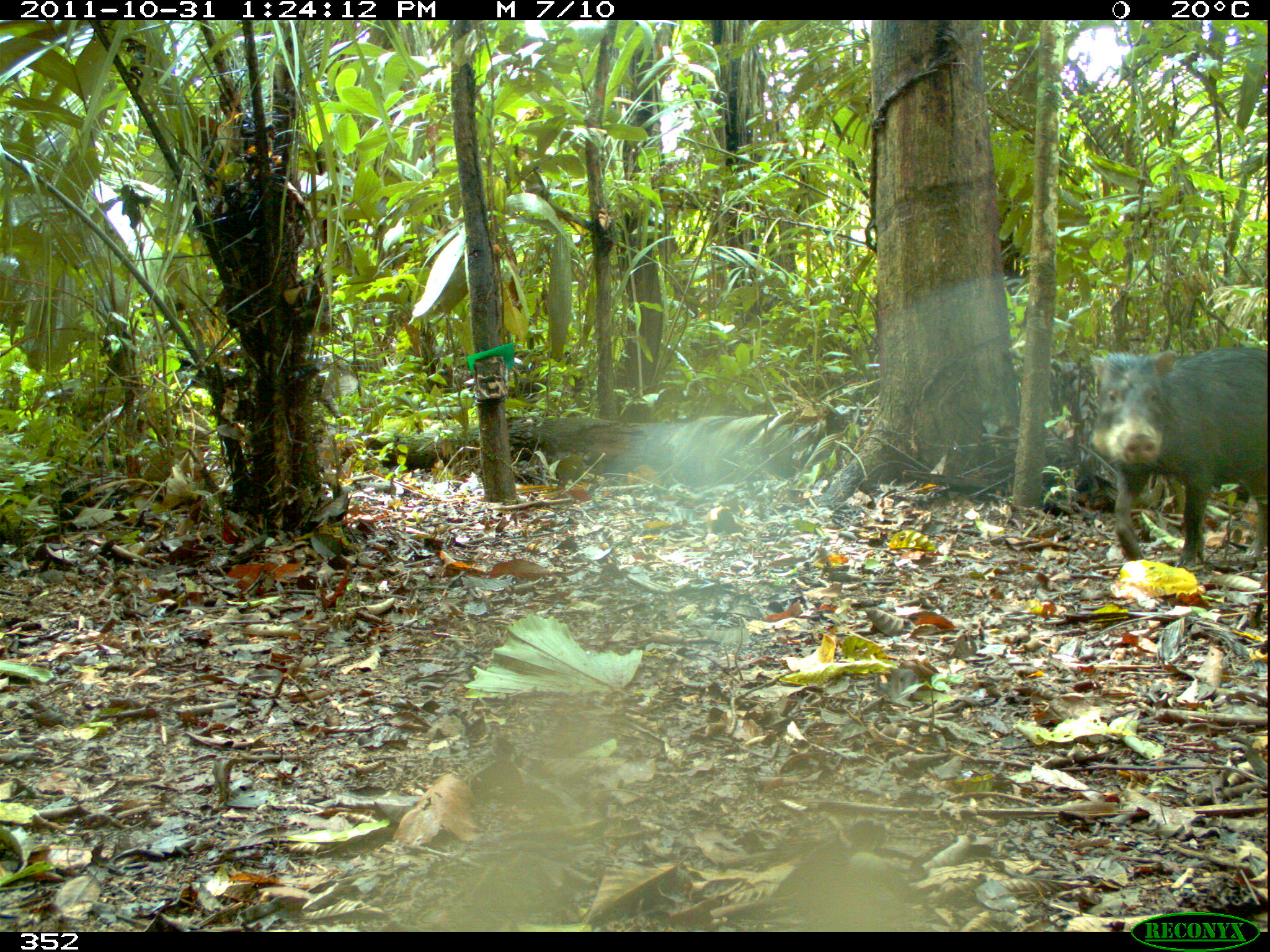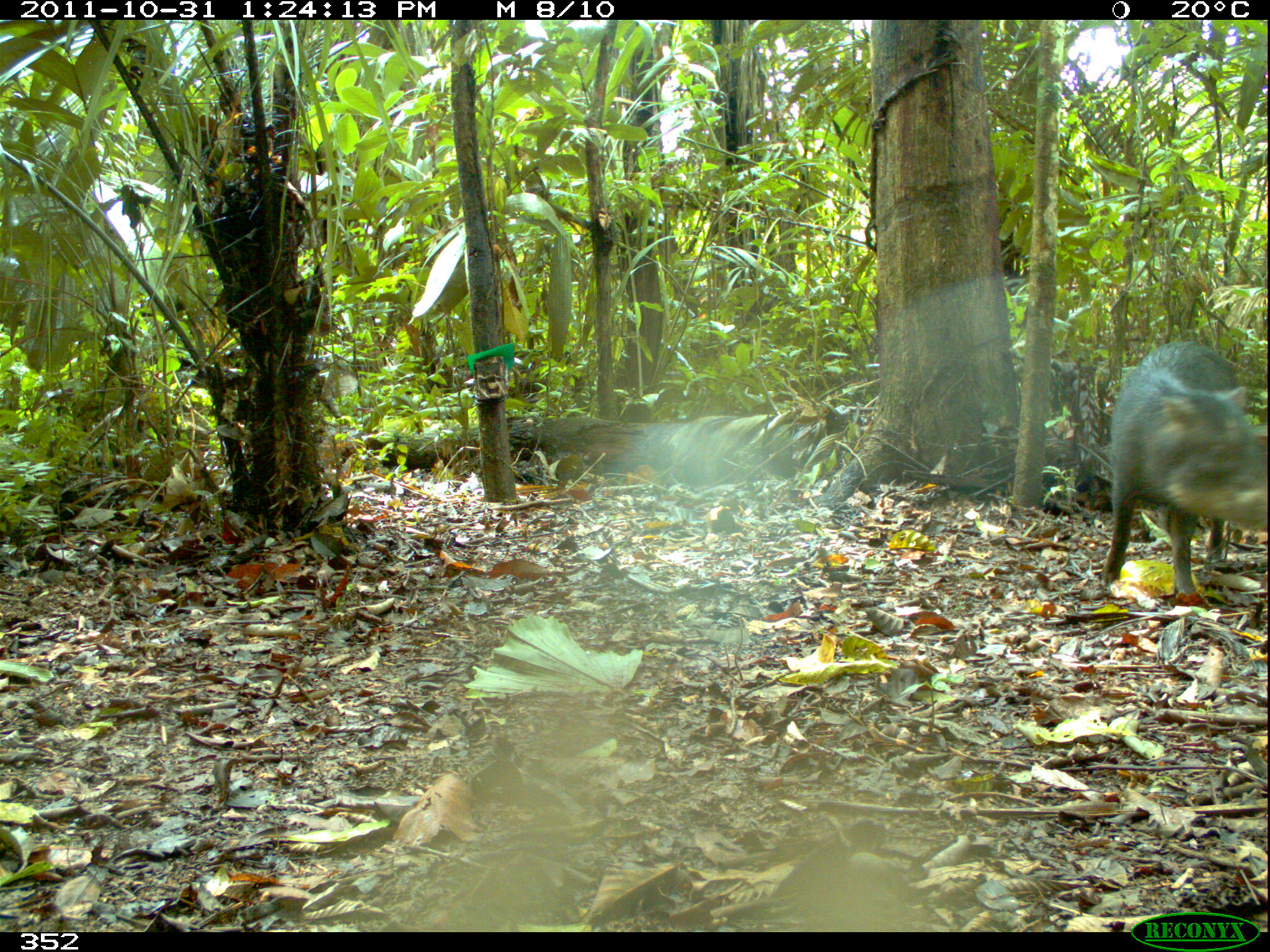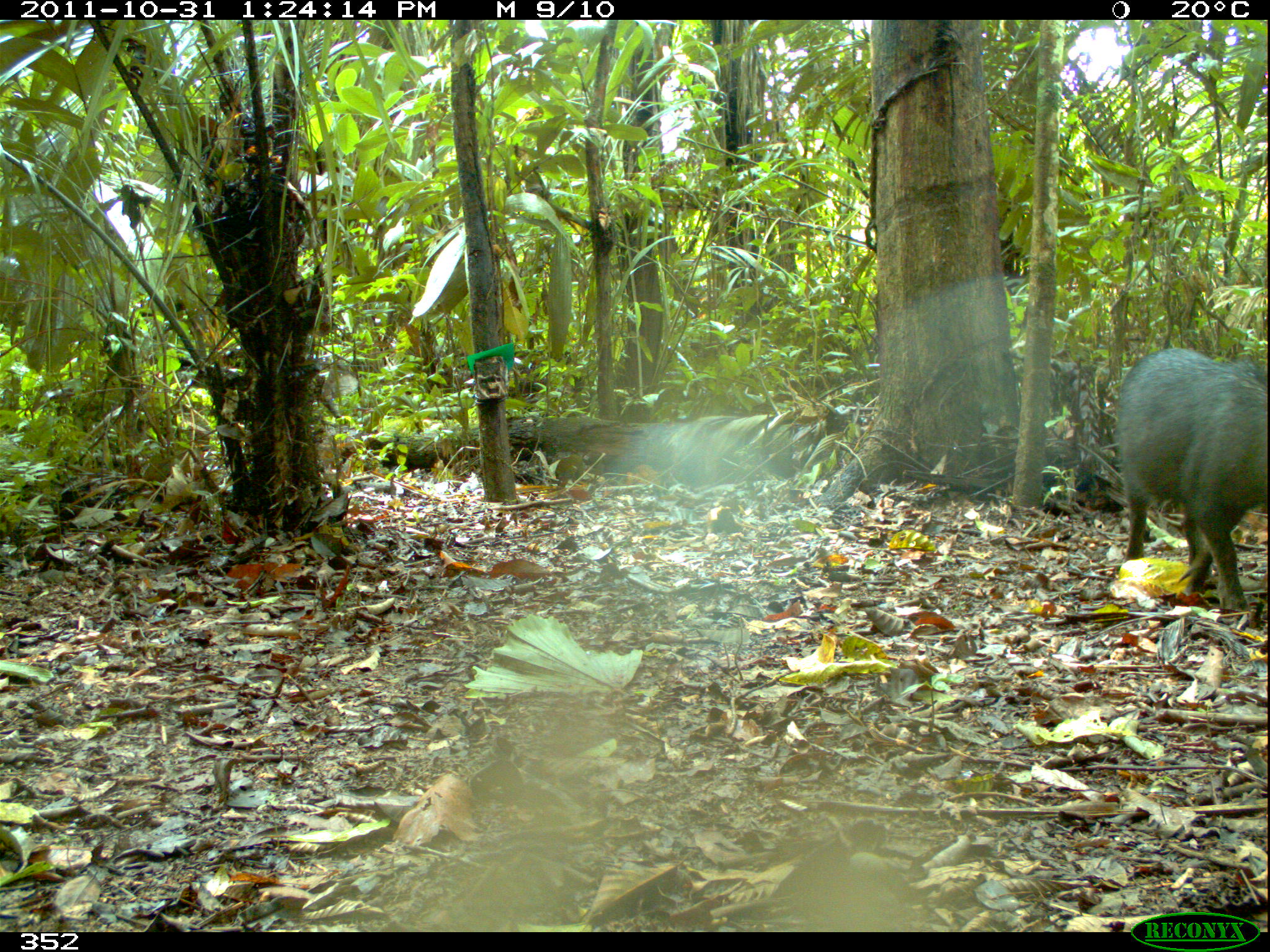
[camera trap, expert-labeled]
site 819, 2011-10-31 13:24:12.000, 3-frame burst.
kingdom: Animalia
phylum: Chordata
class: Mammalia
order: Artiodactyla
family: Tayassuidae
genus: Tayassu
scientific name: Tayassu pecari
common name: white-lipped peccary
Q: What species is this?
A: Tayassu pecari (white-lipped peccary).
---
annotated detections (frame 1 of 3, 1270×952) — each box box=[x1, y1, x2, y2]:
tayassu pecari: box=[1086, 341, 1270, 572]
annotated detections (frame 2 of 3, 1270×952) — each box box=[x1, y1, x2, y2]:
tayassu pecari: box=[1096, 336, 1266, 600]